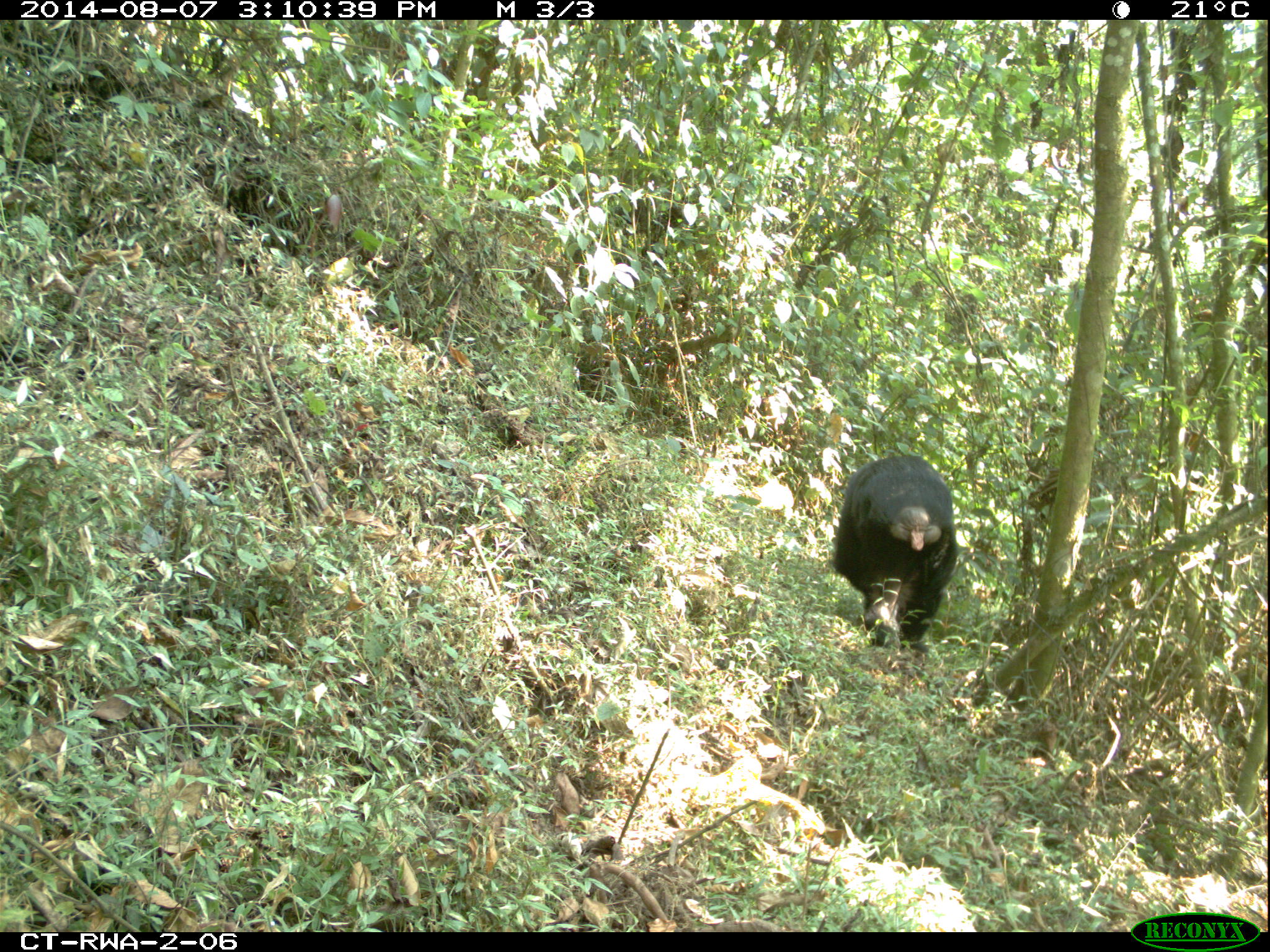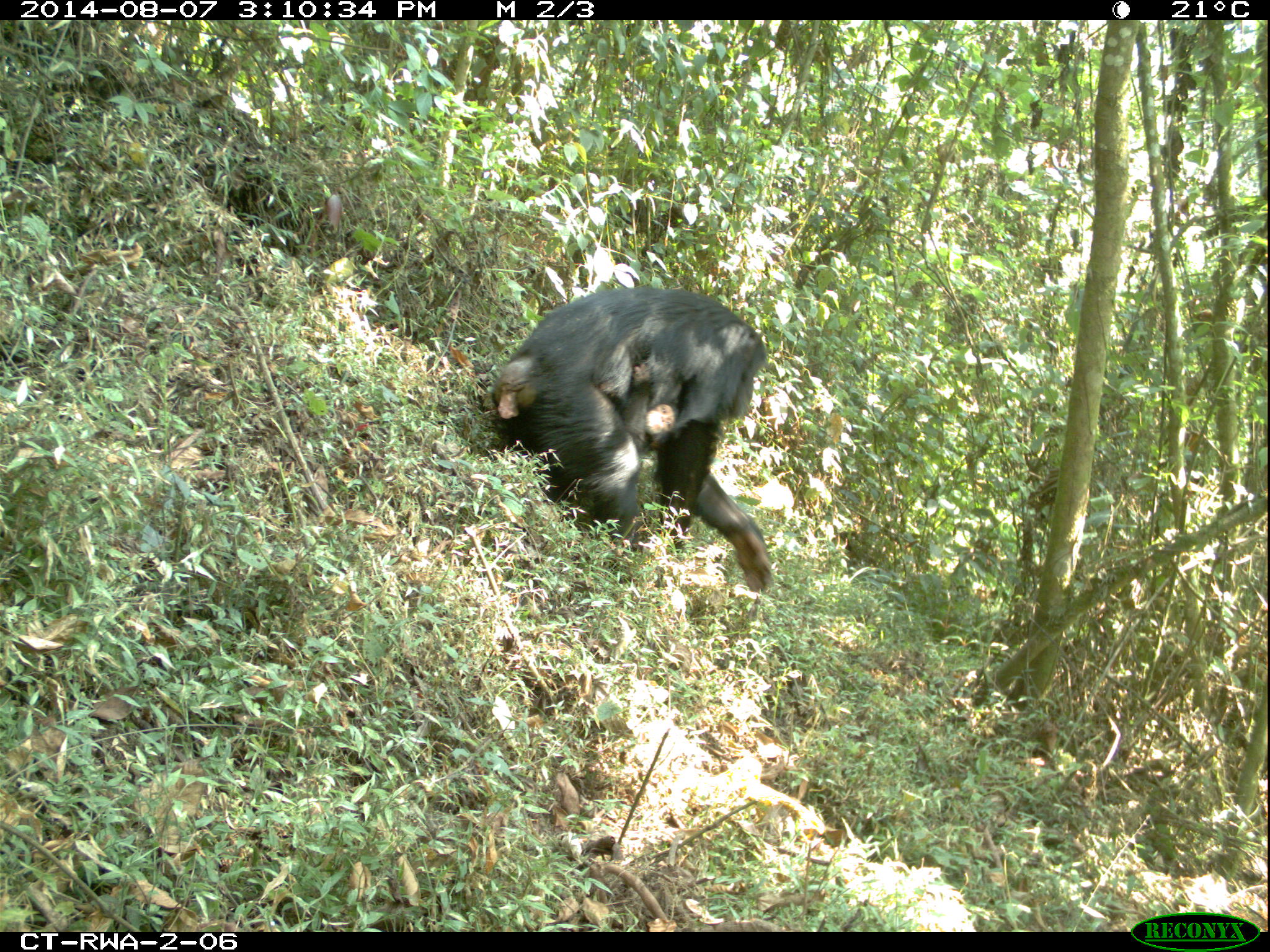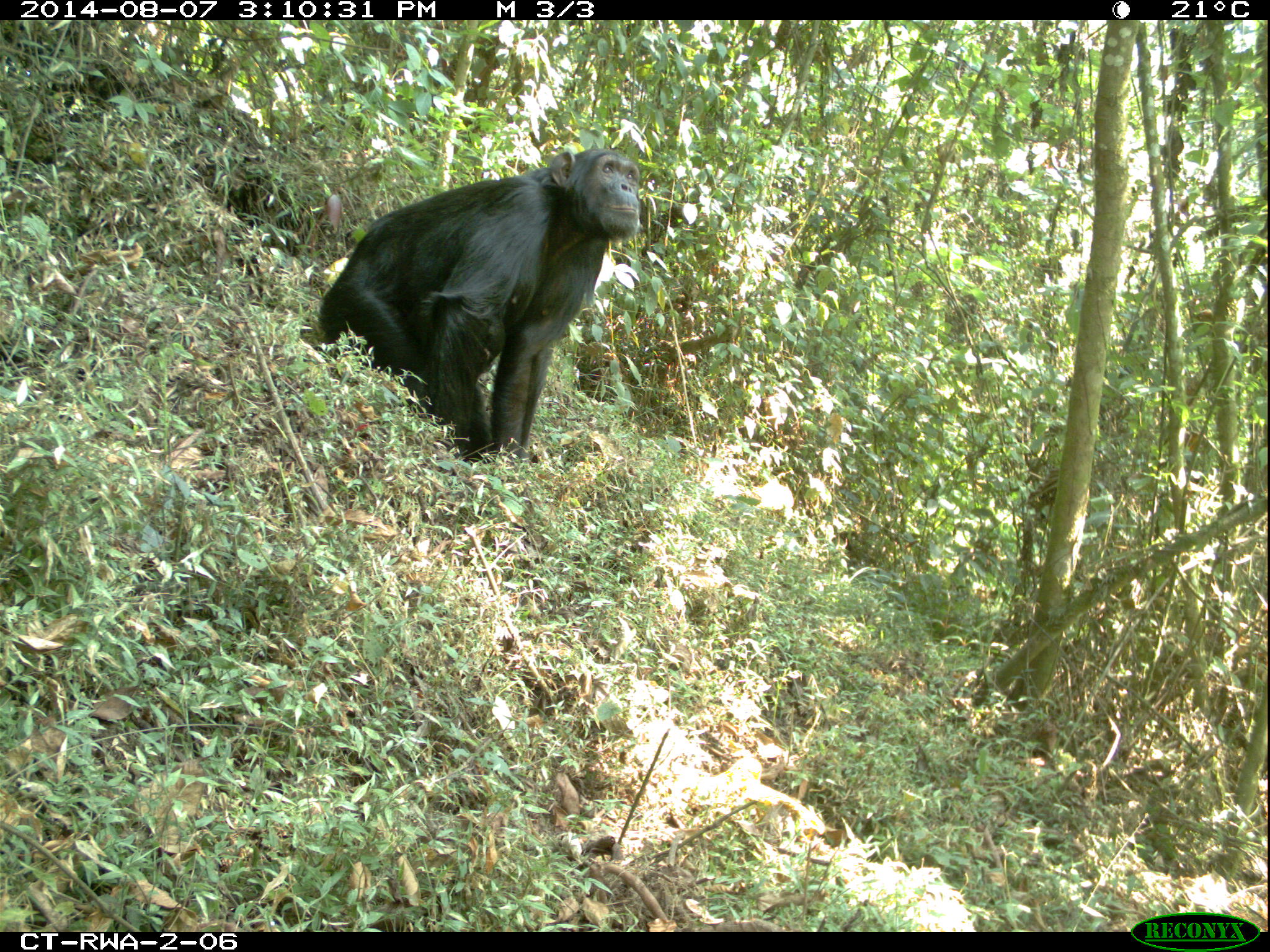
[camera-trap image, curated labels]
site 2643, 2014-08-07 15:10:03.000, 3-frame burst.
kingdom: Animalia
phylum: Chordata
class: Mammalia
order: Primates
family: Hominidae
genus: Pan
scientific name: Pan troglodytes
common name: chimpanzee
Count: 3.